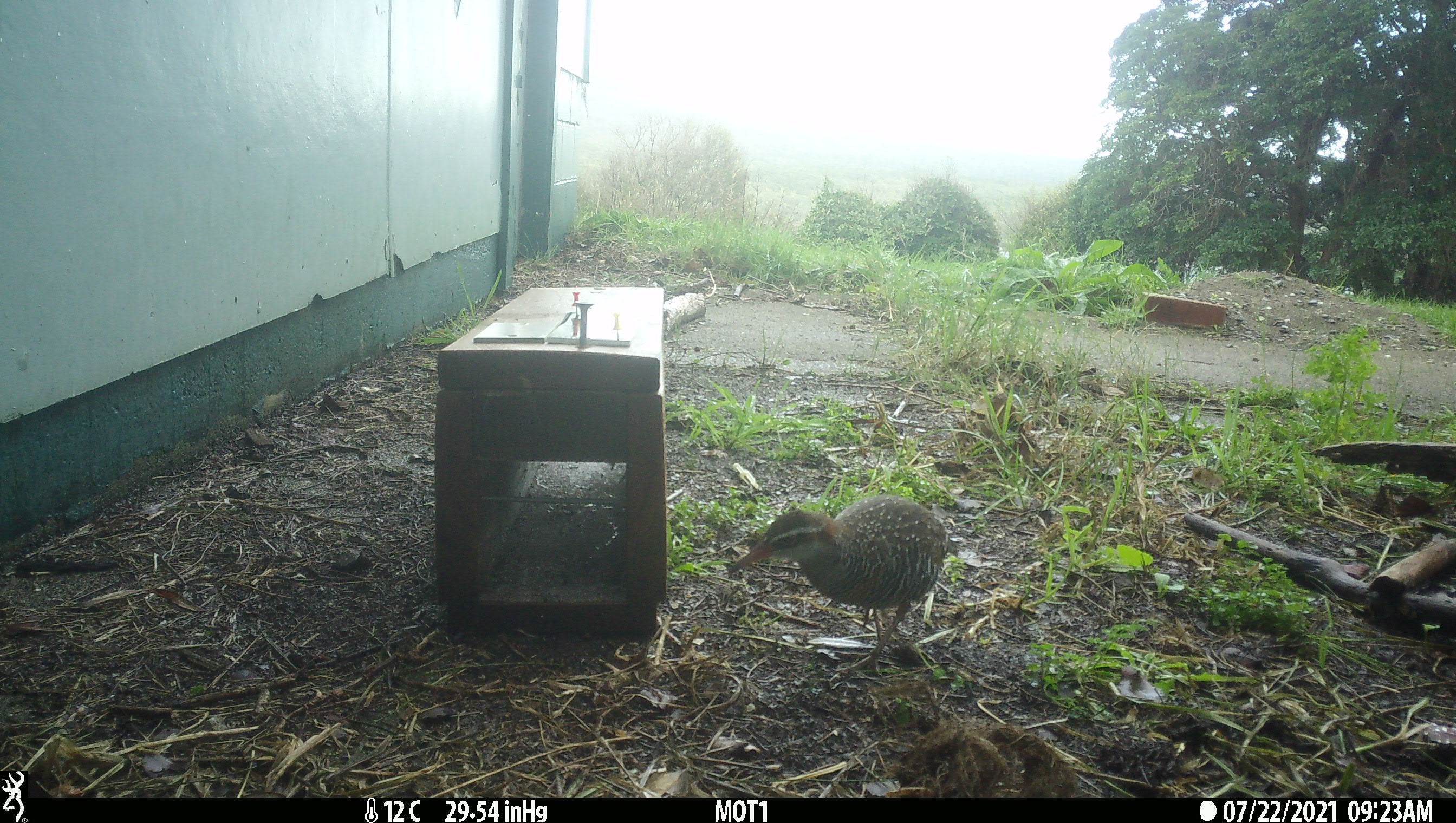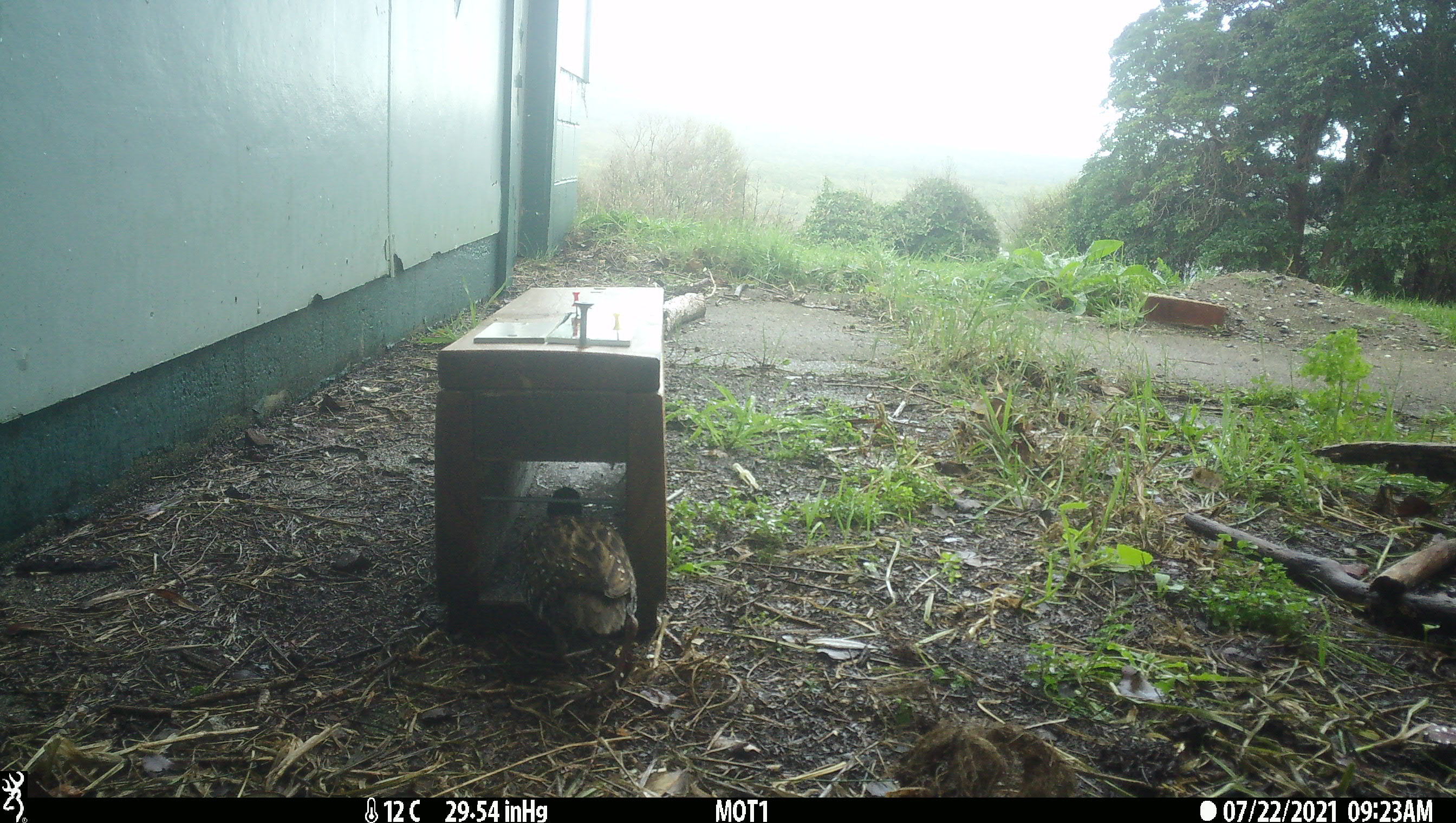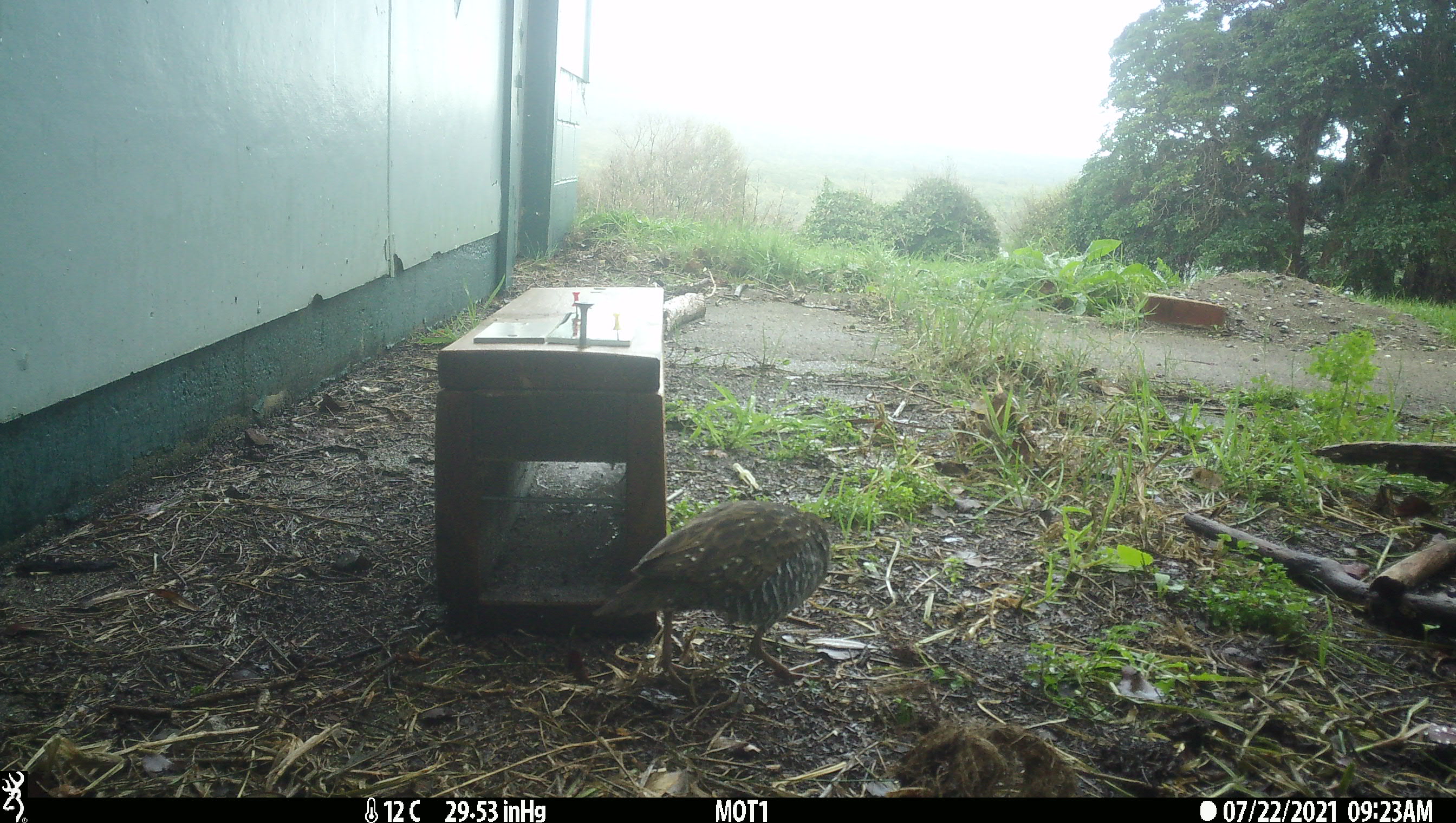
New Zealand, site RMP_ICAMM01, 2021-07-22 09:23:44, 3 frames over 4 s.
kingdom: Animalia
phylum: Chordata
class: Aves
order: Gruiformes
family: Rallidae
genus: Gallirallus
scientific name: Gallirallus philippensis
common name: buff-banded rail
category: banded rail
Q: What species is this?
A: Banded rail (buff-banded rail) (Gallirallus philippensis).